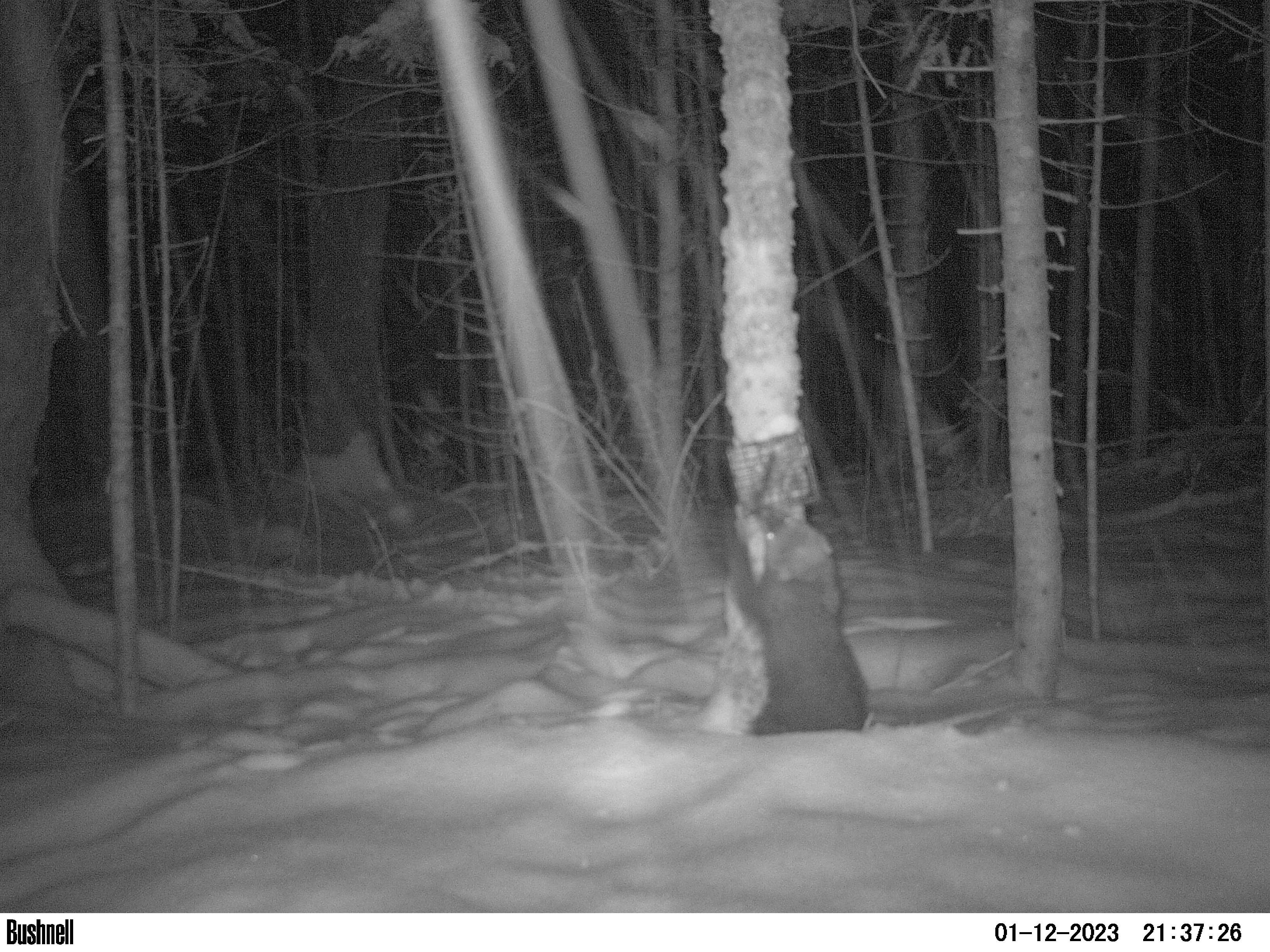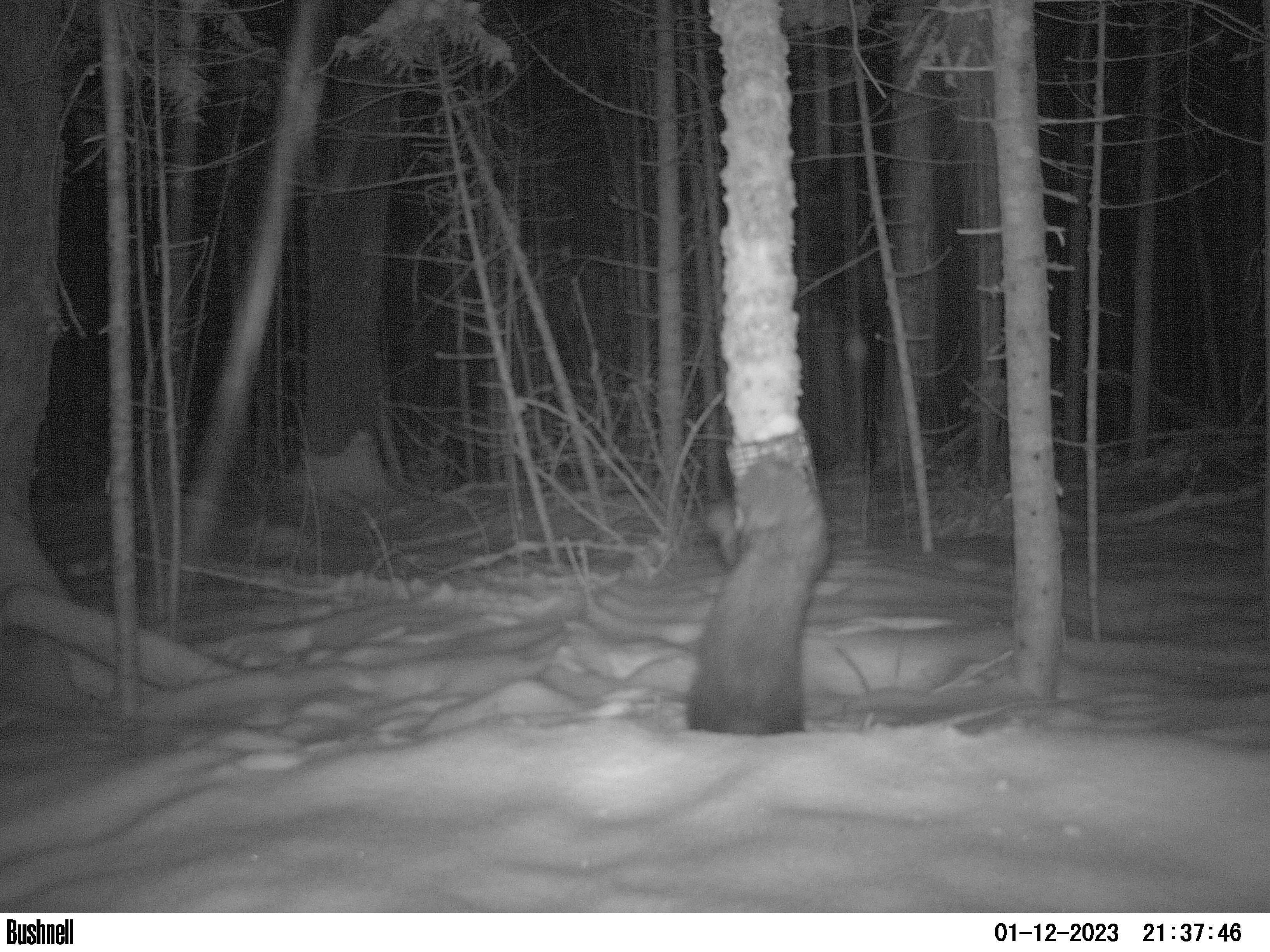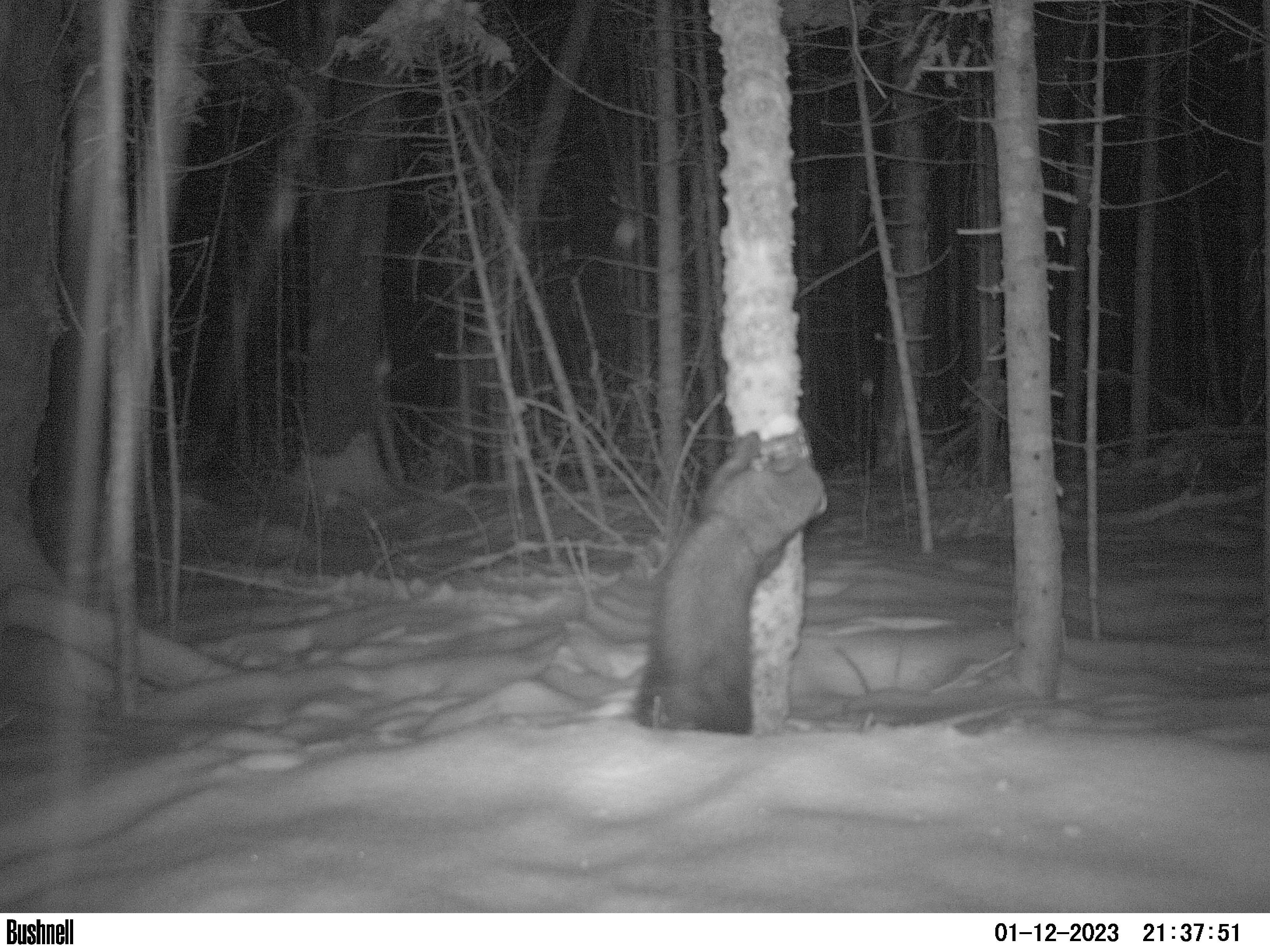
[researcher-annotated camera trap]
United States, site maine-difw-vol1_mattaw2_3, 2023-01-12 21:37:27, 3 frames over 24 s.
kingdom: Animalia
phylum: Chordata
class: Mammalia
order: Carnivora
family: Mustelidae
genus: Pekania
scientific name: Pekania pennanti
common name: fisher